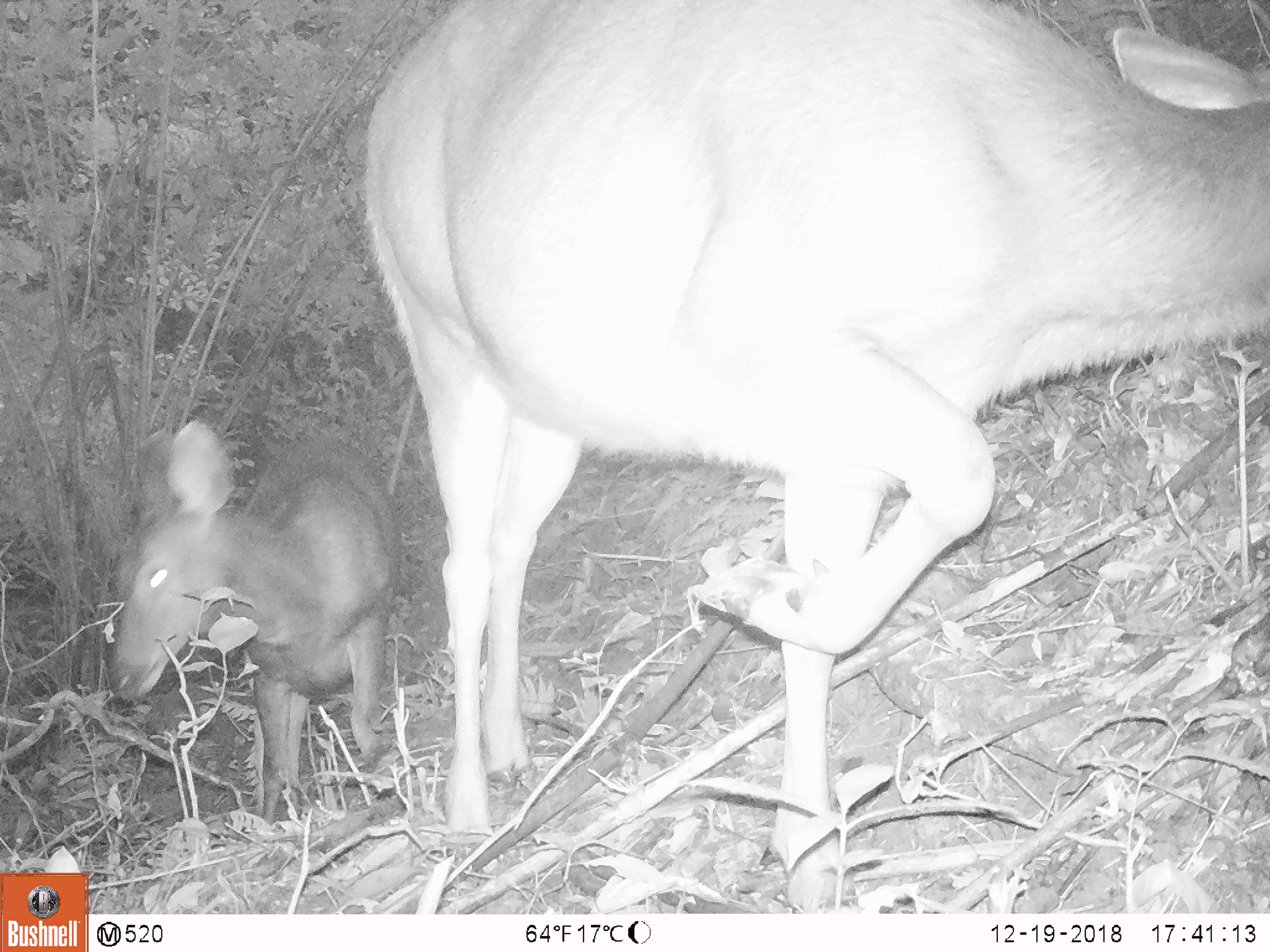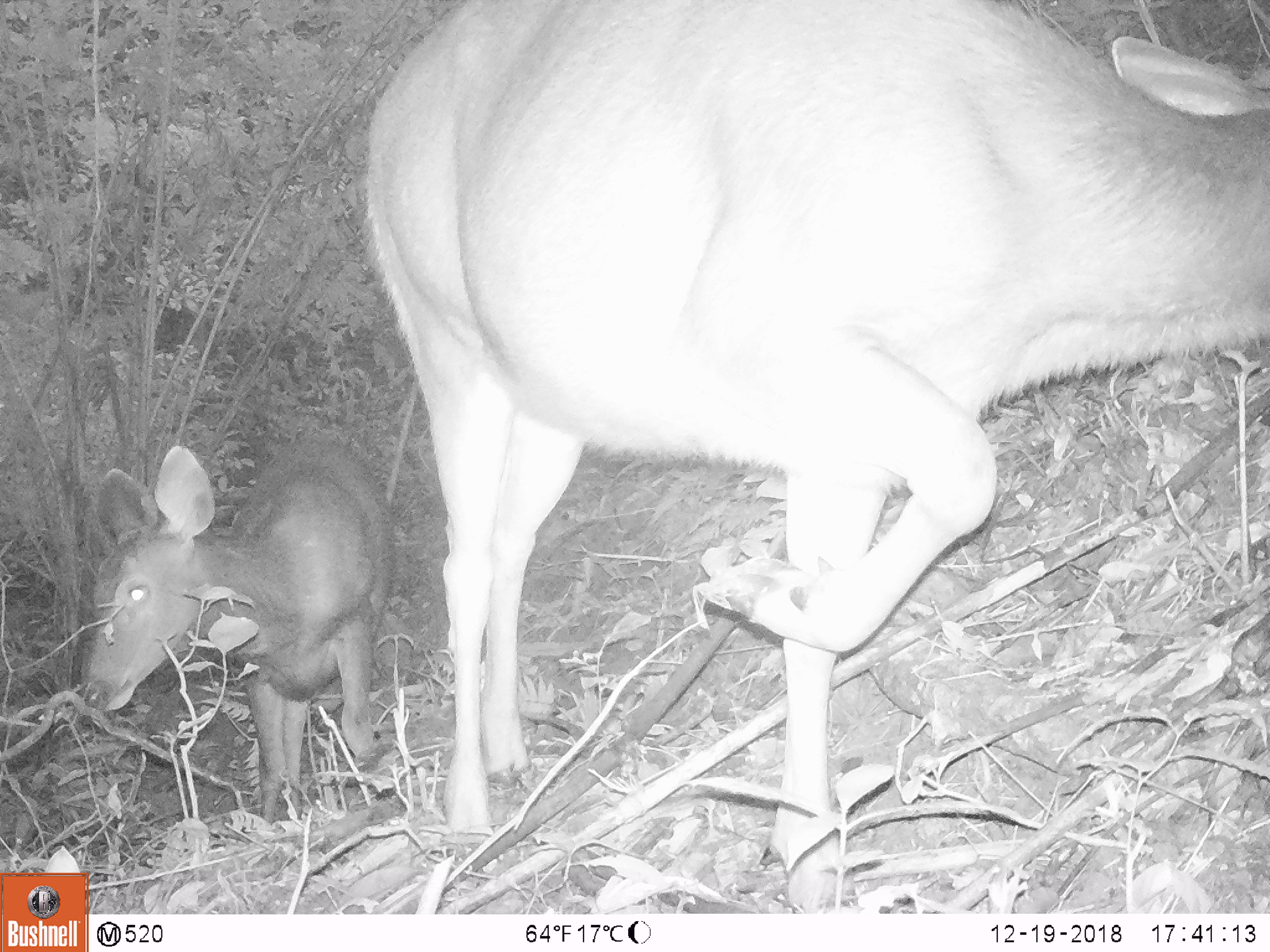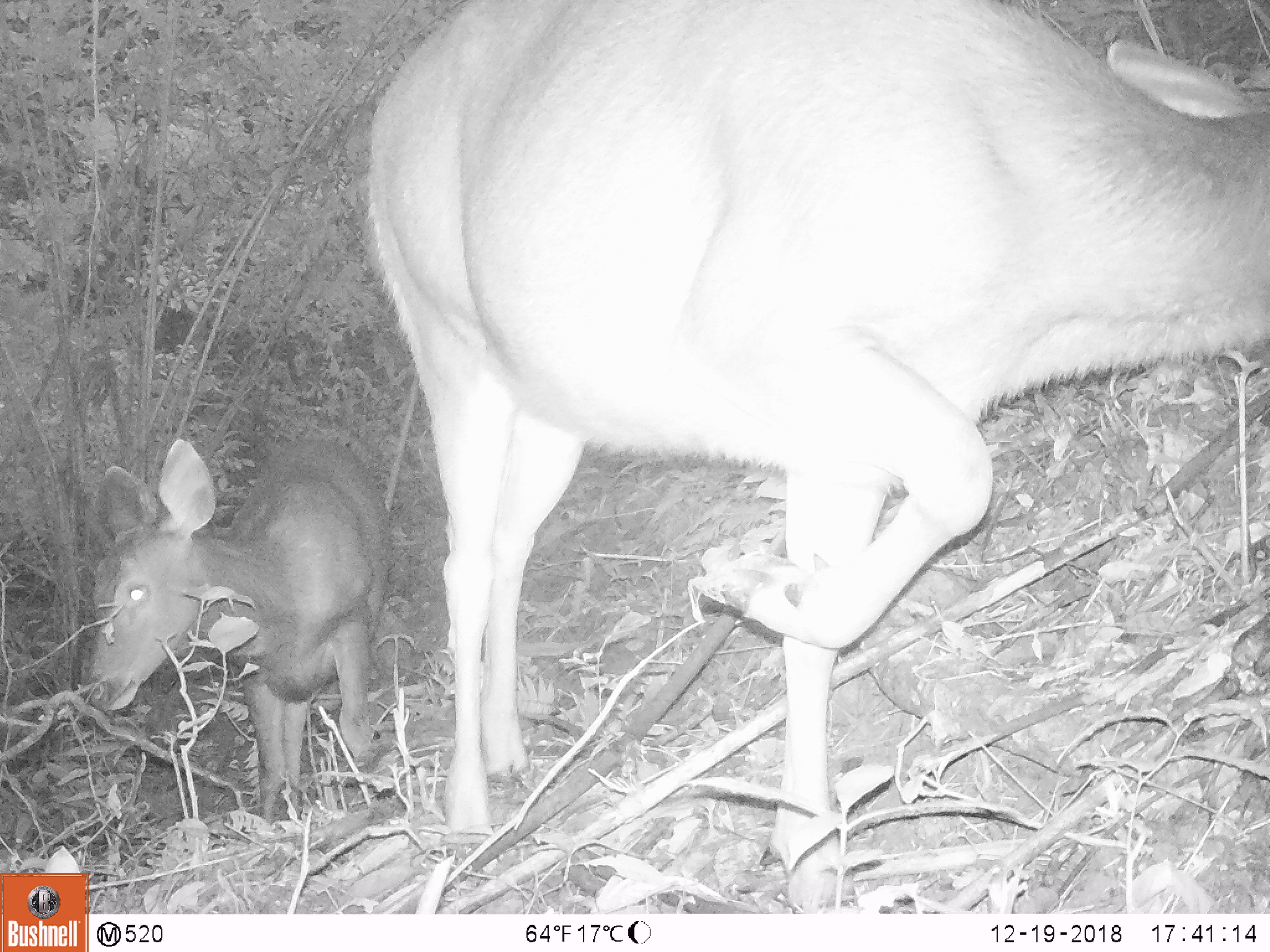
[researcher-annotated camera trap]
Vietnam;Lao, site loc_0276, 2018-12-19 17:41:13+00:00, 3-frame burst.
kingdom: Animalia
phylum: Chordata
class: Mammalia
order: Artiodactyla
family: Cervidae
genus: Rusa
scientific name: Rusa unicolor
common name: sambar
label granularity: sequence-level